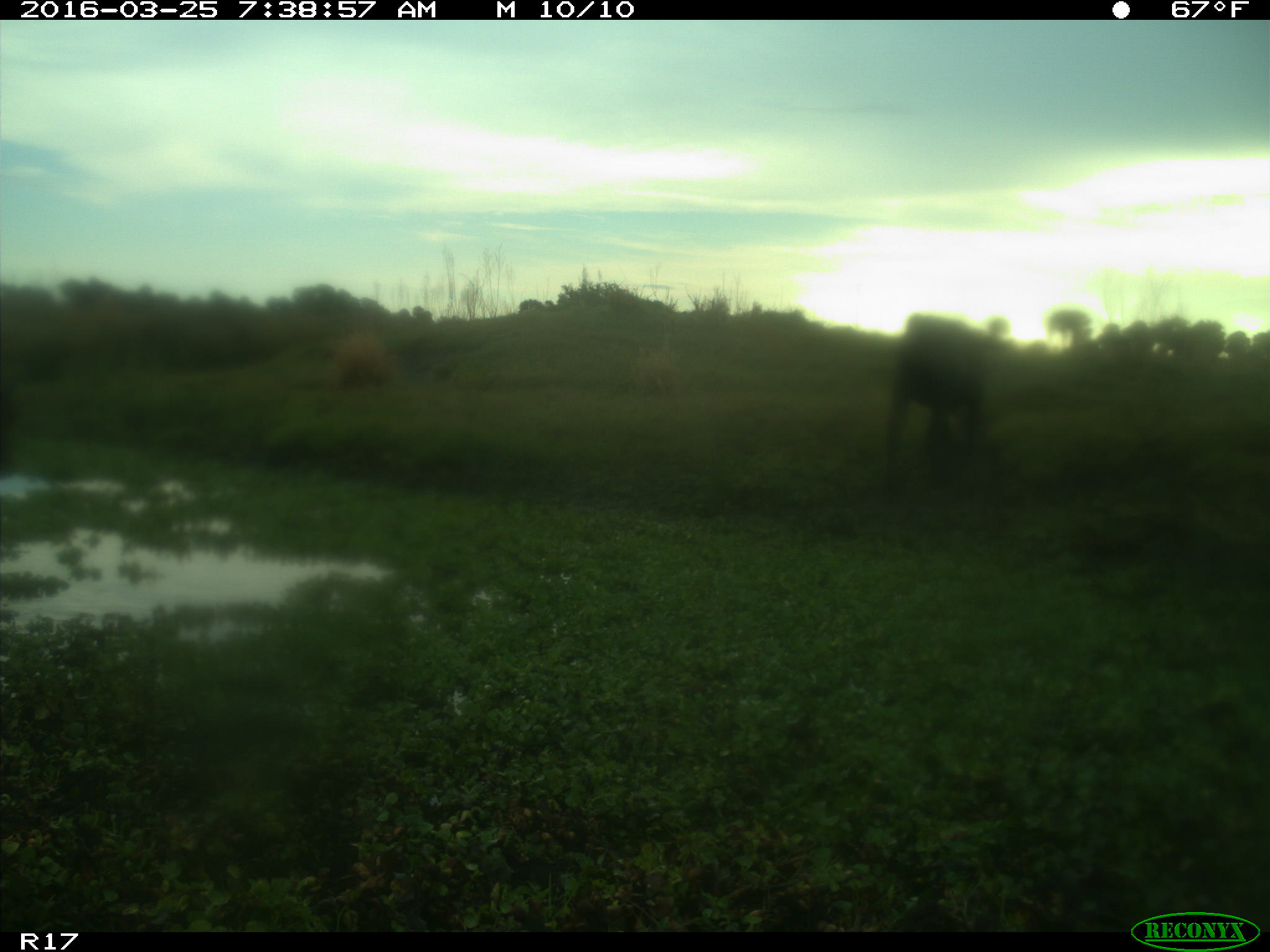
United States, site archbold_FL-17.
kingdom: Animalia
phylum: Chordata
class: Mammalia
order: Artiodactyla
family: Bovidae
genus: Bos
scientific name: Bos taurus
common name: domestic cow